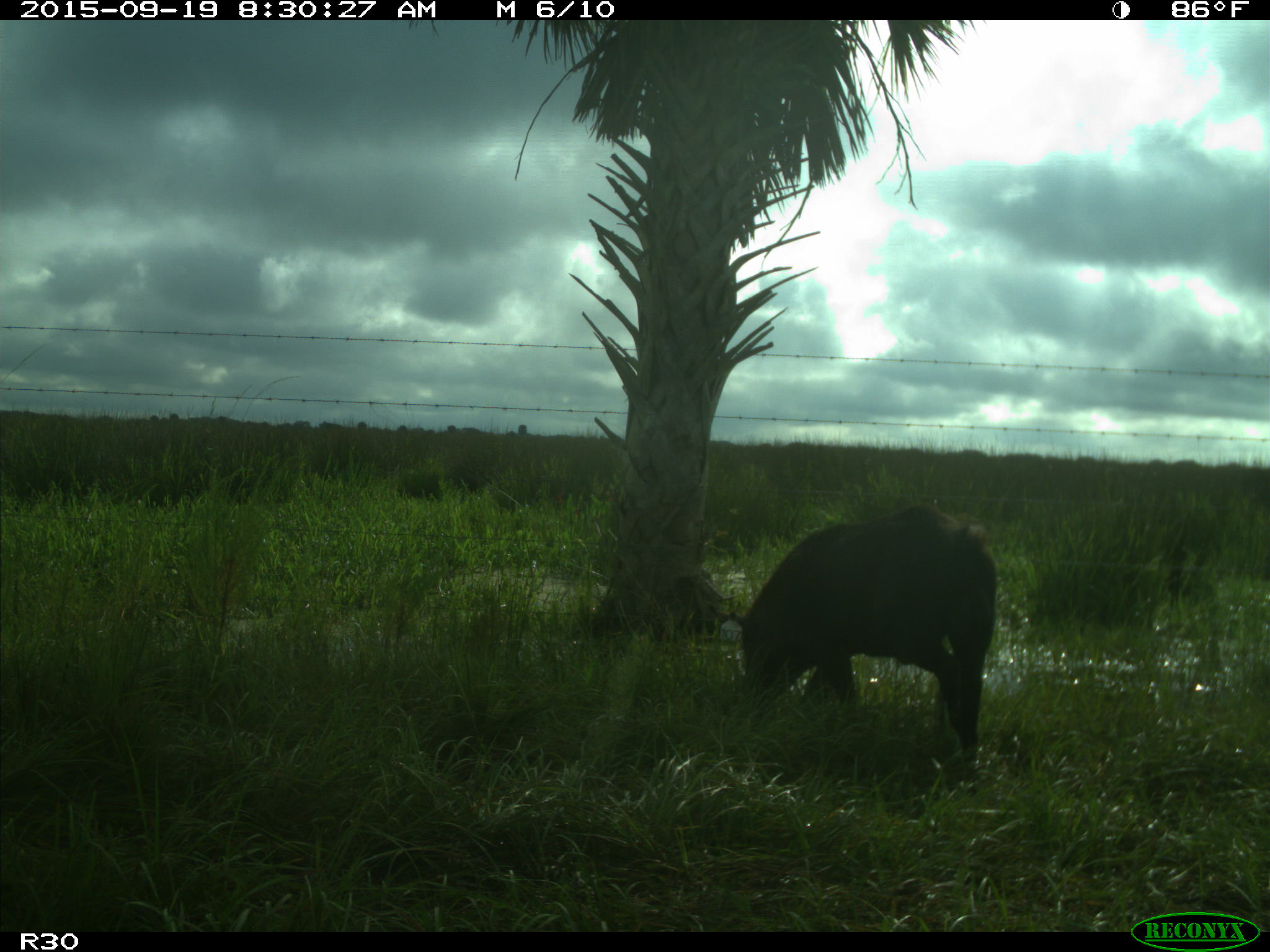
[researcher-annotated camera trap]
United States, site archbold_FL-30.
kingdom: Animalia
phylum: Chordata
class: Mammalia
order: Artiodactyla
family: Suidae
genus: Sus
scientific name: Sus scrofa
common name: wild boar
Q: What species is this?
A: Sus scrofa (wild boar).